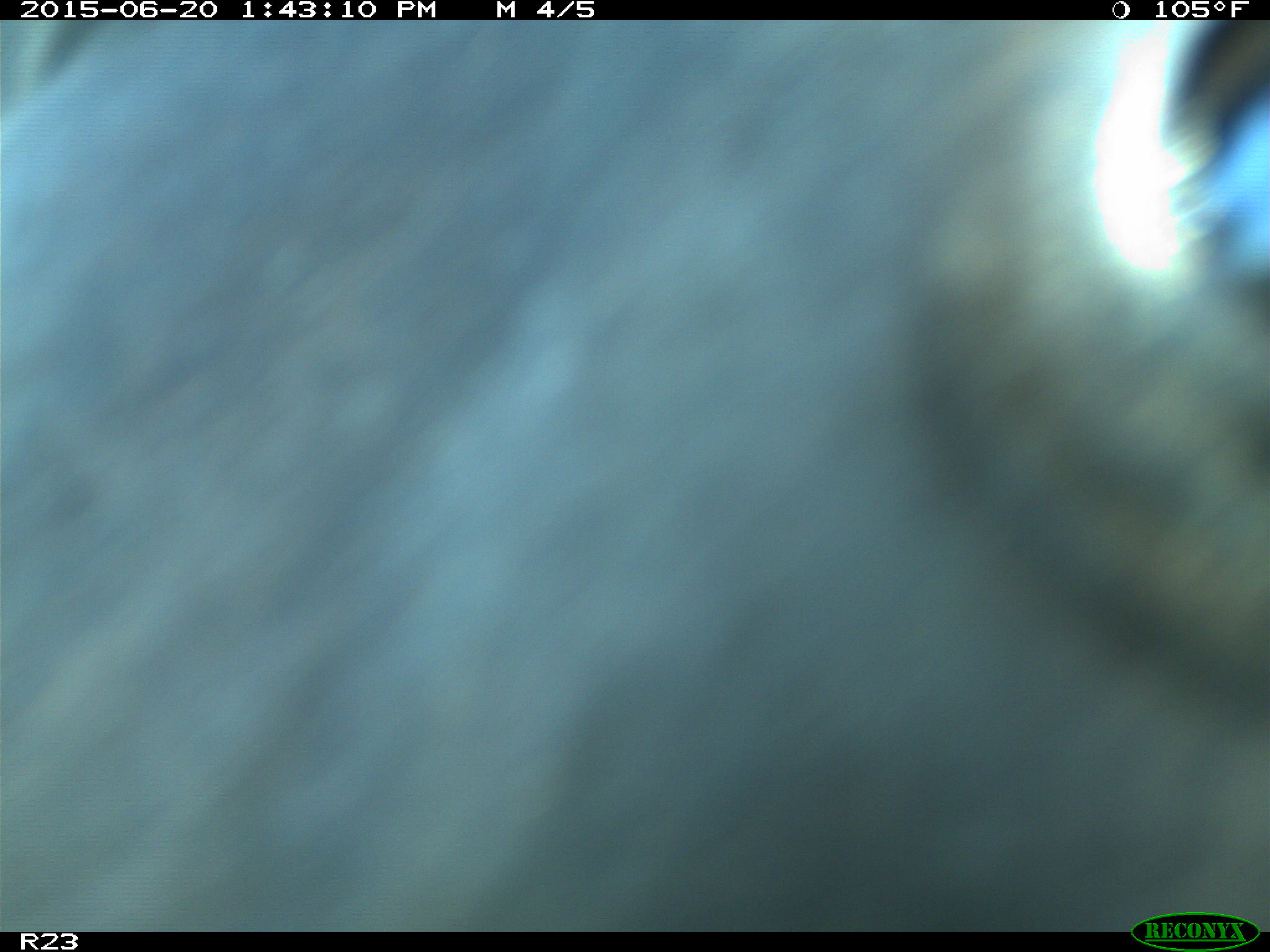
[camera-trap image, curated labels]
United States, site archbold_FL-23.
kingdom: Animalia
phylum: Chordata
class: Mammalia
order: Artiodactyla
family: Bovidae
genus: Bos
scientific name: Bos taurus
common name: domestic cow